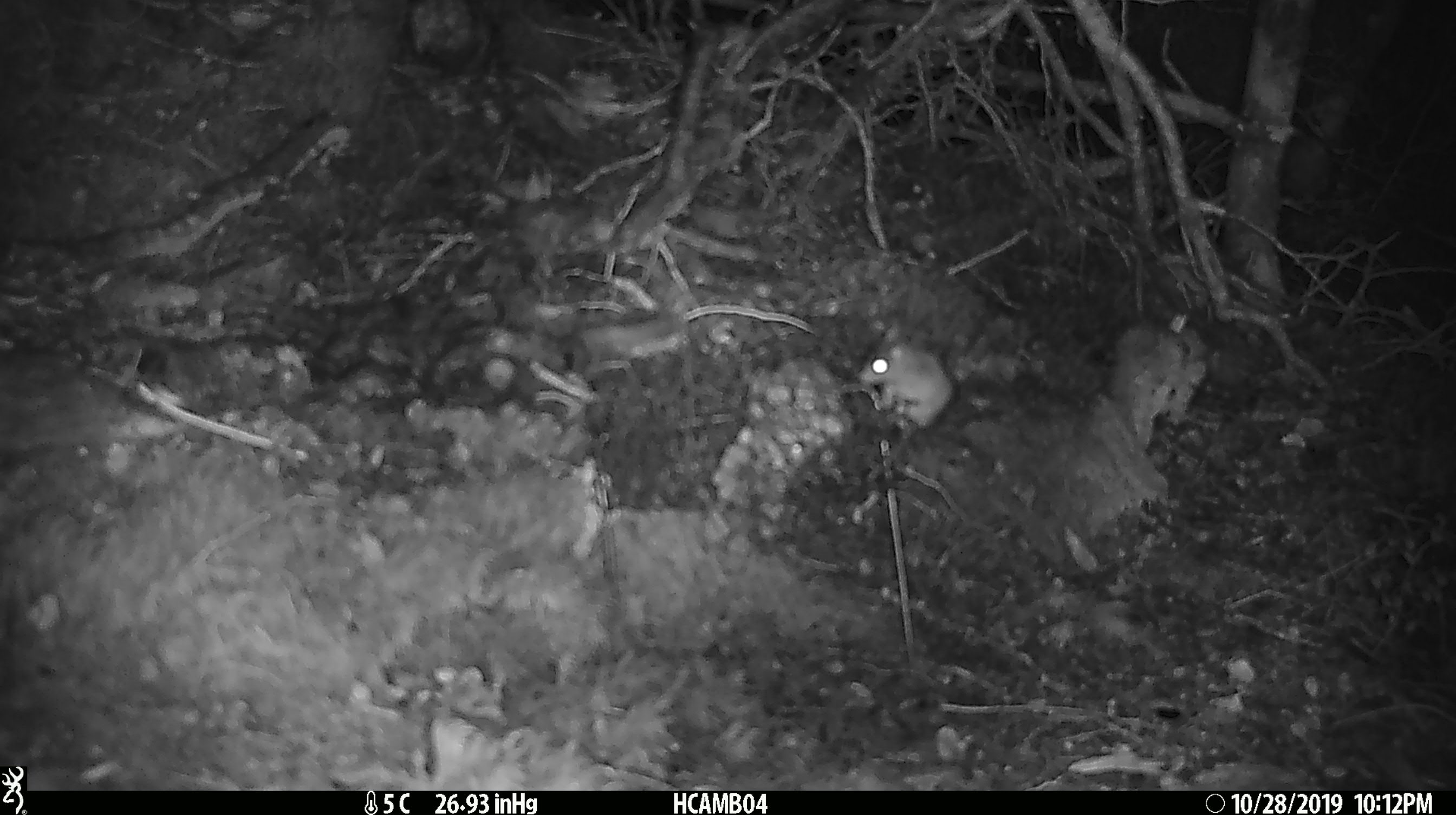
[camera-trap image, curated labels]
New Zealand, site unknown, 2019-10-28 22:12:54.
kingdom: Animalia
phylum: Chordata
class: Mammalia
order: Rodentia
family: Muridae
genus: Mus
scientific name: Mus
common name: mouse